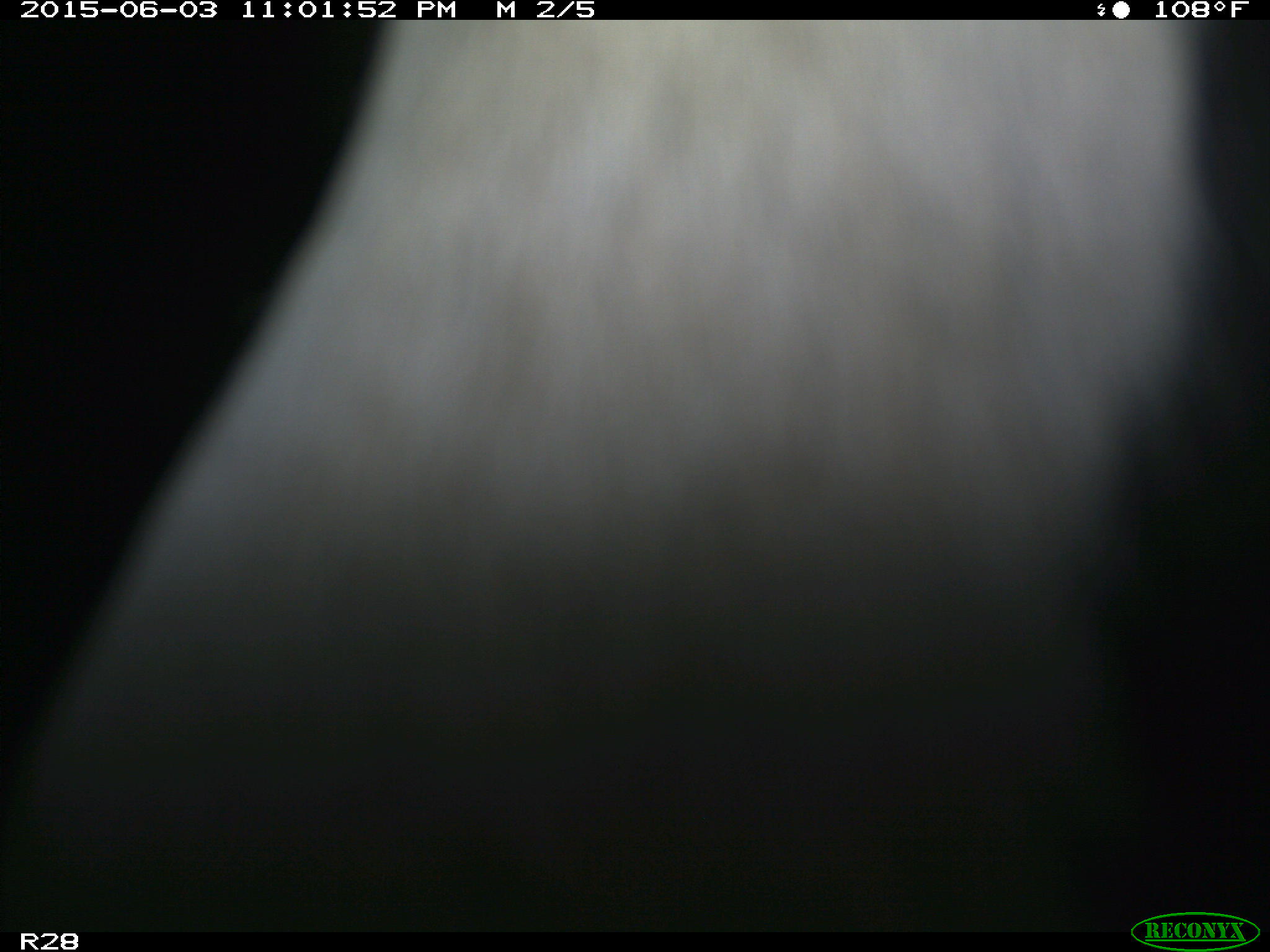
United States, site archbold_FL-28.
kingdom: Animalia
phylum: Chordata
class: Mammalia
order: Artiodactyla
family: Bovidae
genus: Bos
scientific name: Bos taurus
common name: domestic cow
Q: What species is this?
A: Bos taurus (domestic cow).